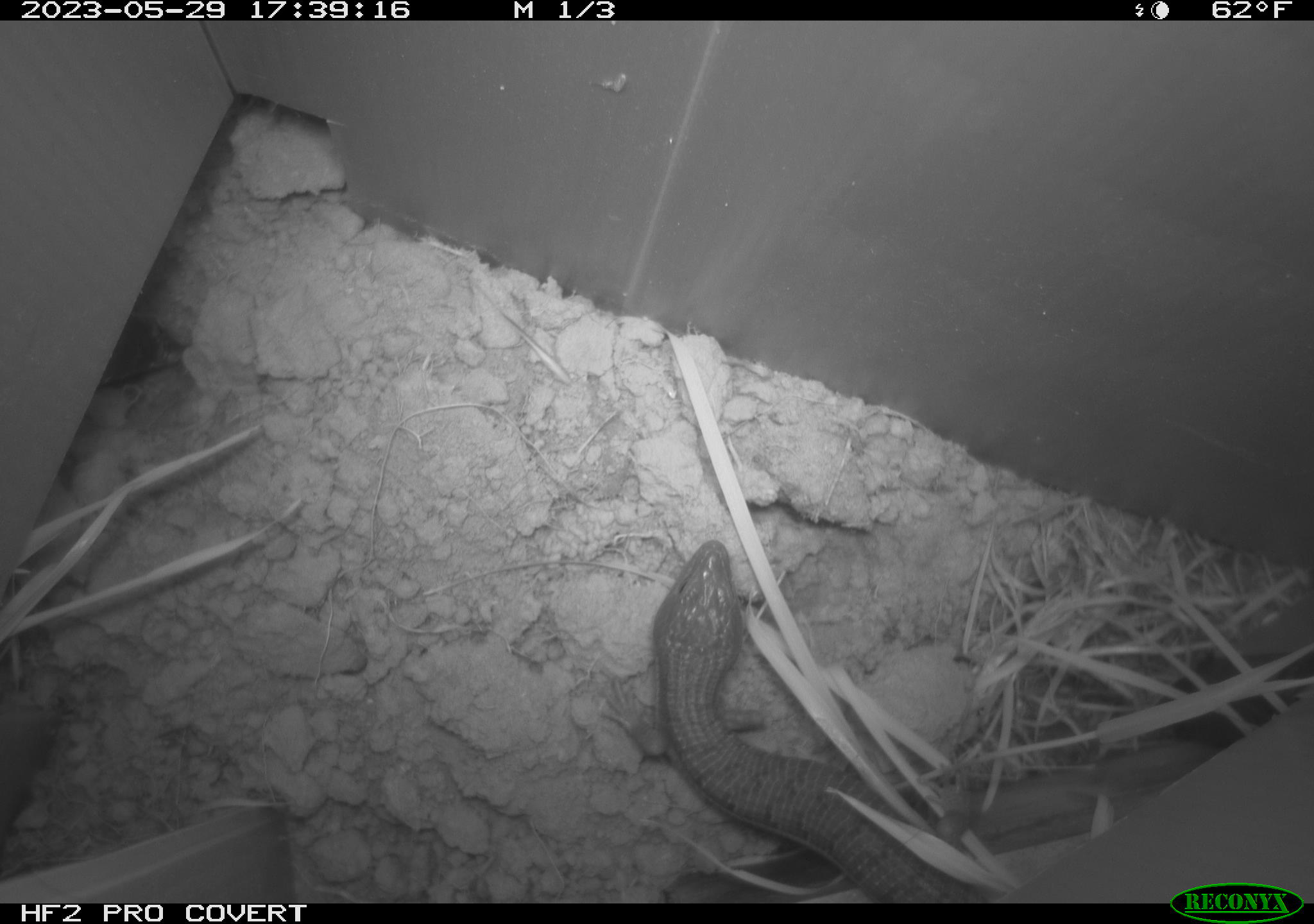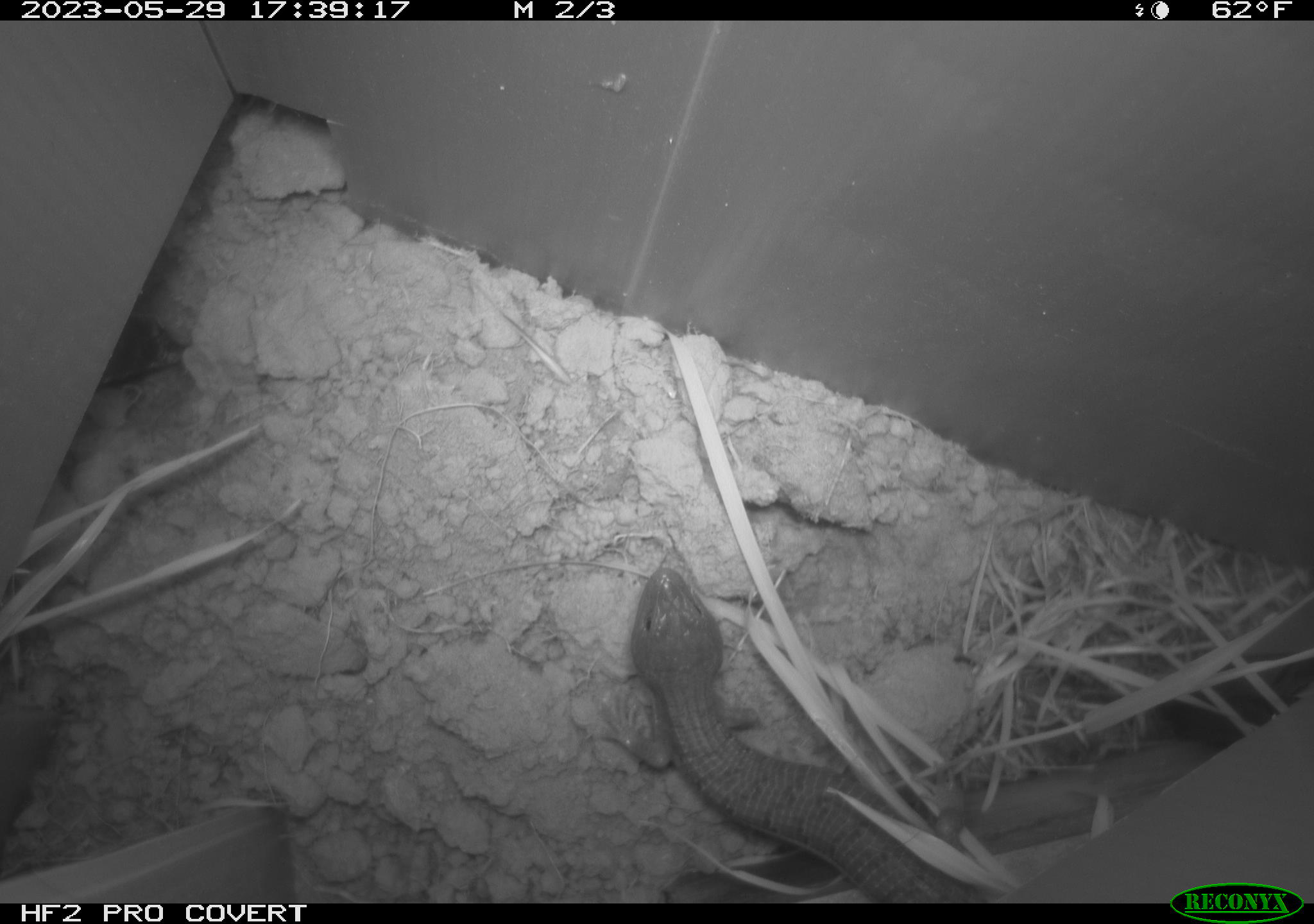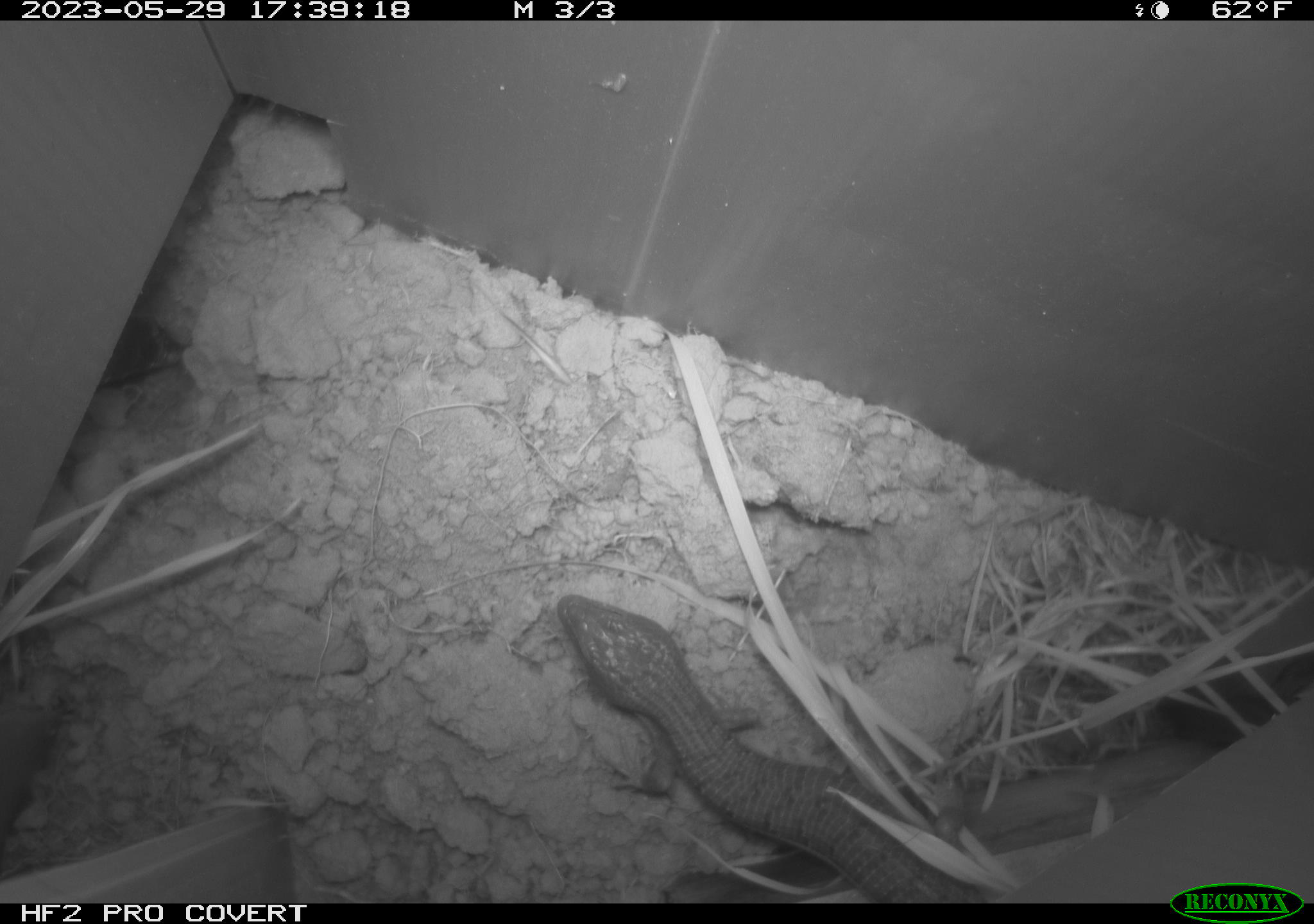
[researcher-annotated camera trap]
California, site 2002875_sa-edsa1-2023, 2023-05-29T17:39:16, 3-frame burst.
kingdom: Animalia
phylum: Chordata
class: Reptilia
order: Squamata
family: Anguidae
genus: Elgaria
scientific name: Elgaria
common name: alligator lizards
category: elgaria species